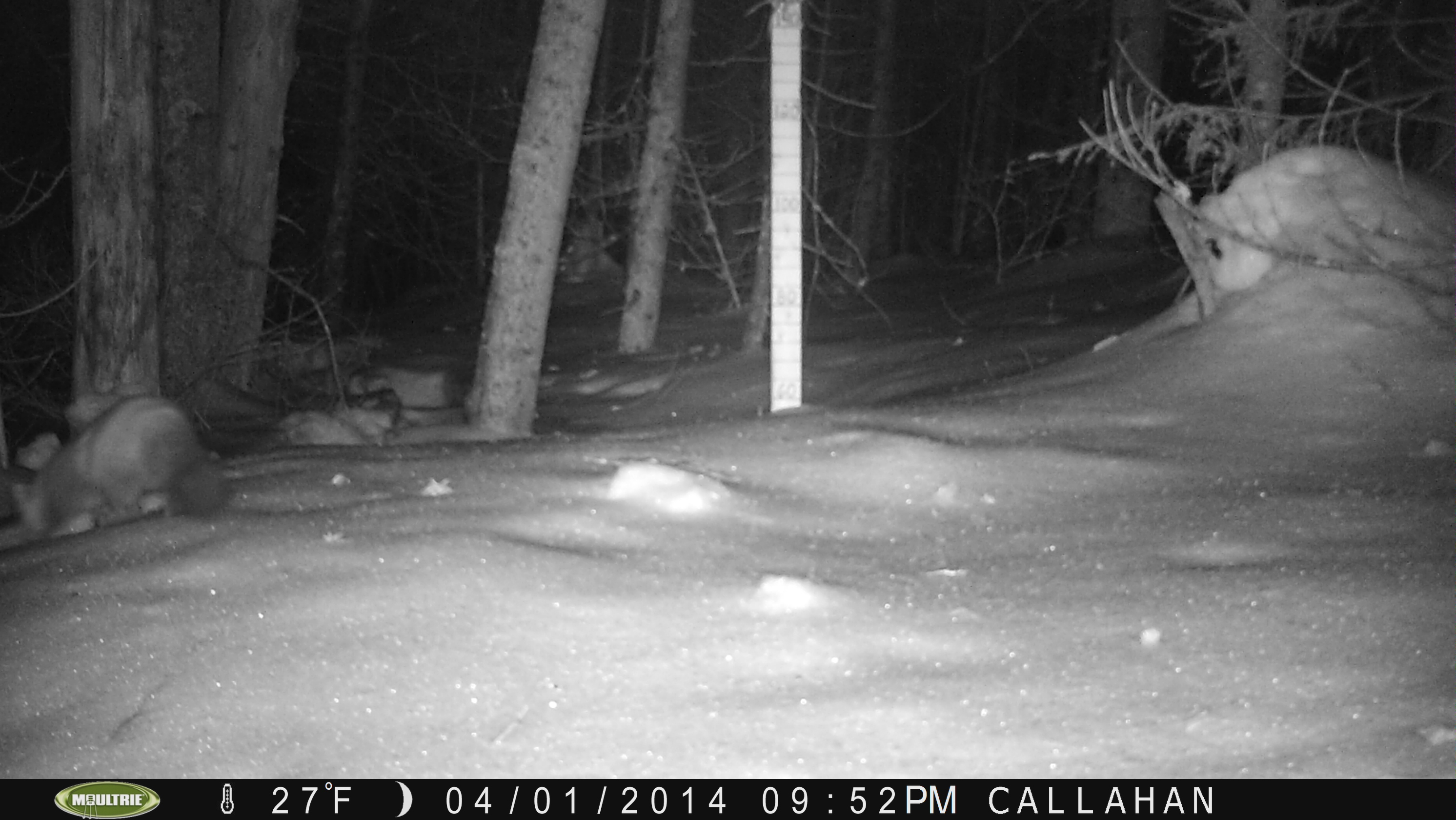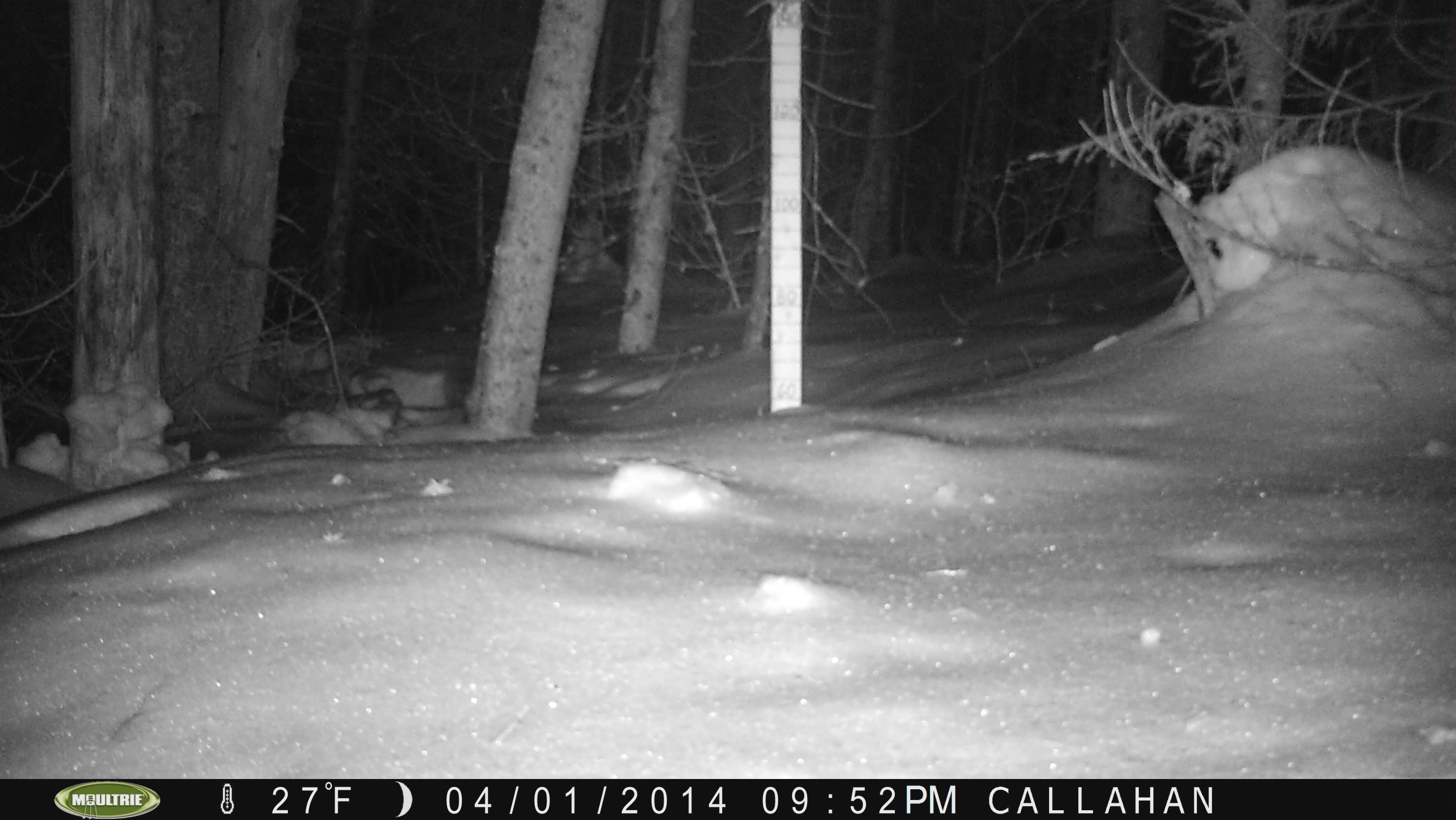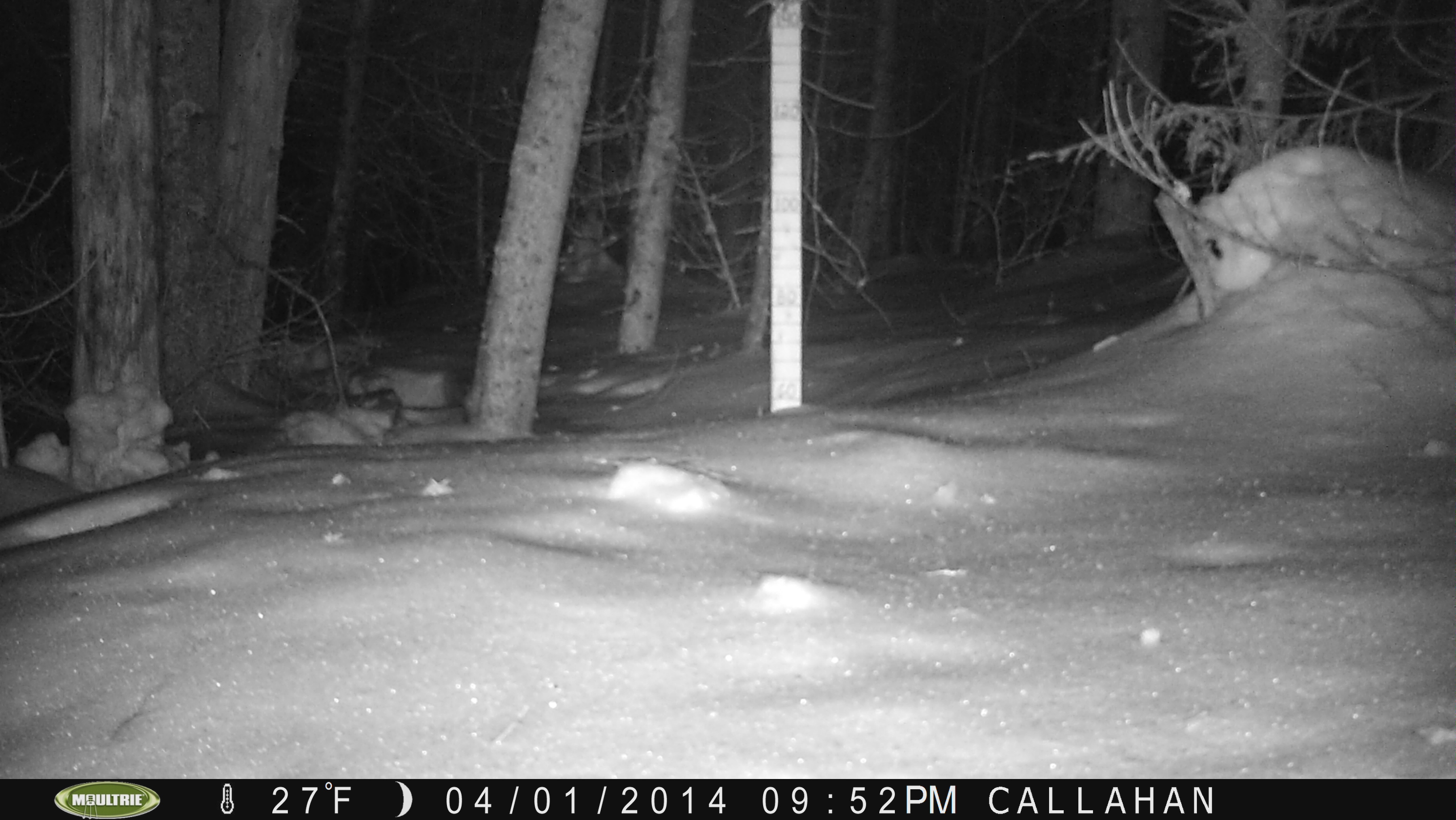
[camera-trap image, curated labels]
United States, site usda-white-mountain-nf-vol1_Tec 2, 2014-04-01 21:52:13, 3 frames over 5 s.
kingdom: Animalia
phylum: Chordata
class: Mammalia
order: Carnivora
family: Mustelidae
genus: Martes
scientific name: Martes americana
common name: american marten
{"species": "american marten (Martes americana)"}